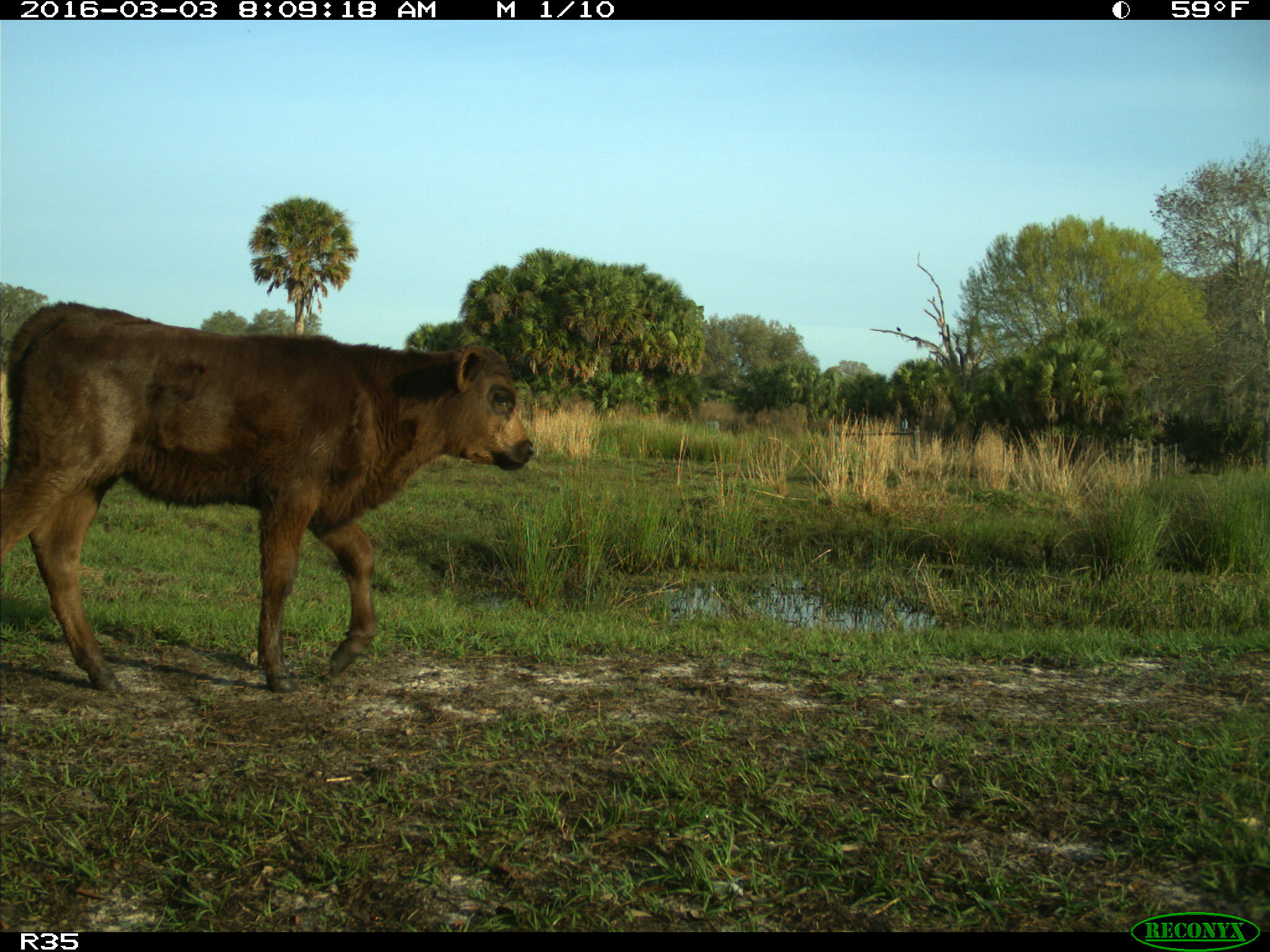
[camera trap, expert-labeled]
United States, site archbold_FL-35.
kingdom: Animalia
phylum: Chordata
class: Mammalia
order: Artiodactyla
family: Bovidae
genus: Bos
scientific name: Bos taurus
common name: domestic cow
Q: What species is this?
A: Bos taurus (domestic cow).